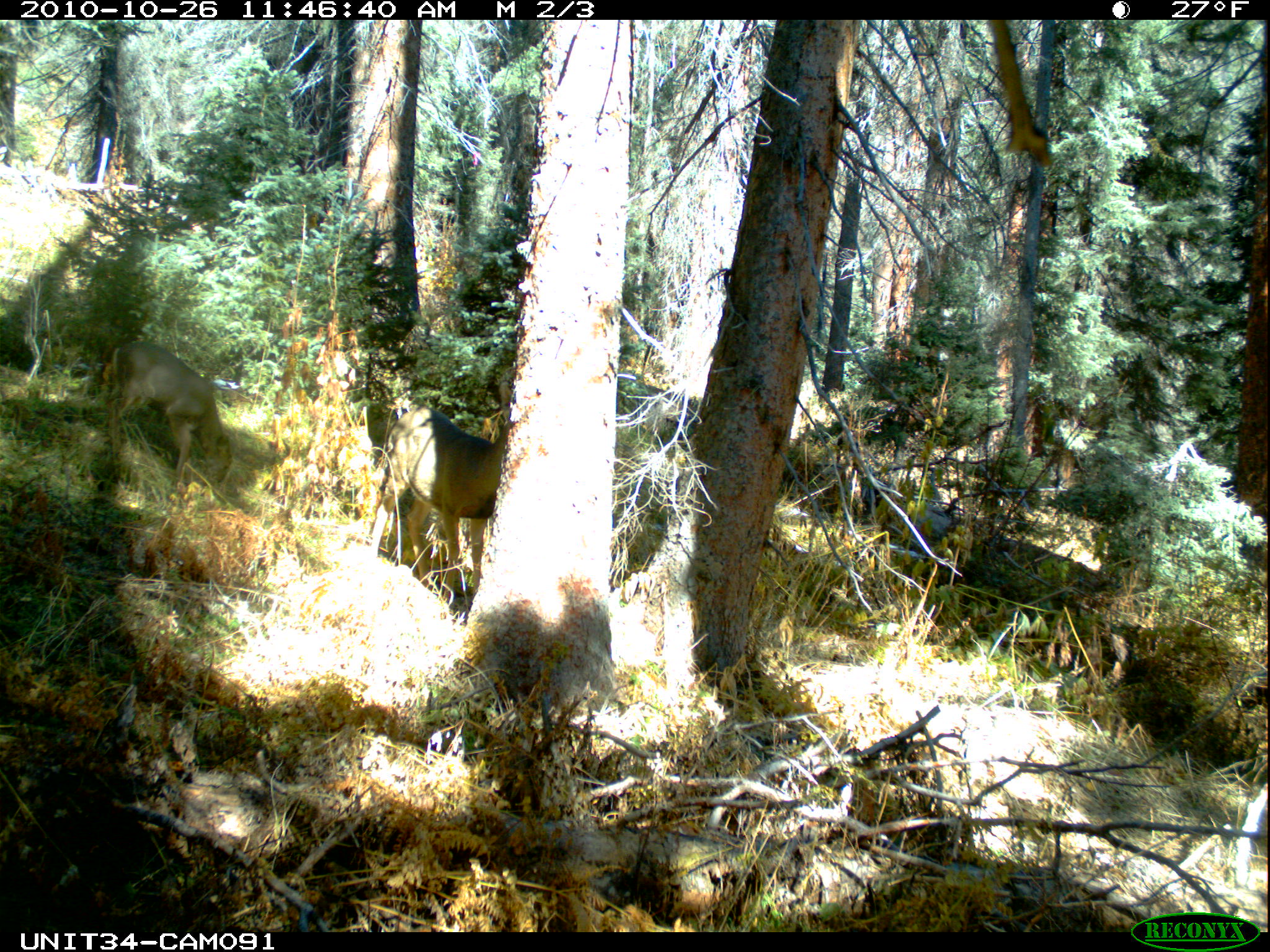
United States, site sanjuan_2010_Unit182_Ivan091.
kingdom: Animalia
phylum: Chordata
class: Mammalia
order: Artiodactyla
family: Cervidae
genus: Odocoileus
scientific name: Odocoileus hemionus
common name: mule deer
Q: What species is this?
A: Odocoileus hemionus (mule deer).